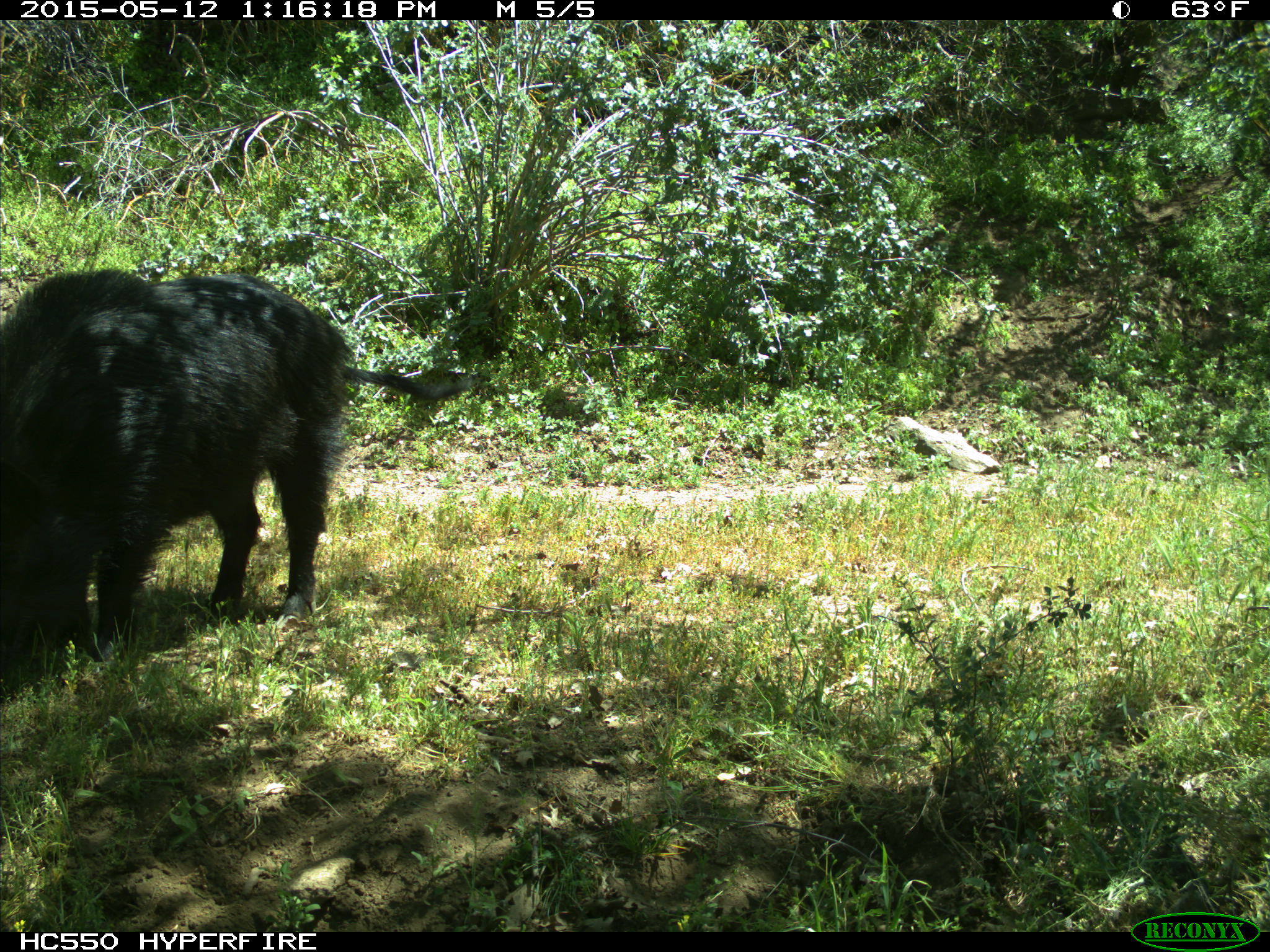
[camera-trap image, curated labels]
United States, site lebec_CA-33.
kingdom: Animalia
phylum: Chordata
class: Mammalia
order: Artiodactyla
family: Suidae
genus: Sus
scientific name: Sus scrofa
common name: wild boar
Sus scrofa (wild boar).